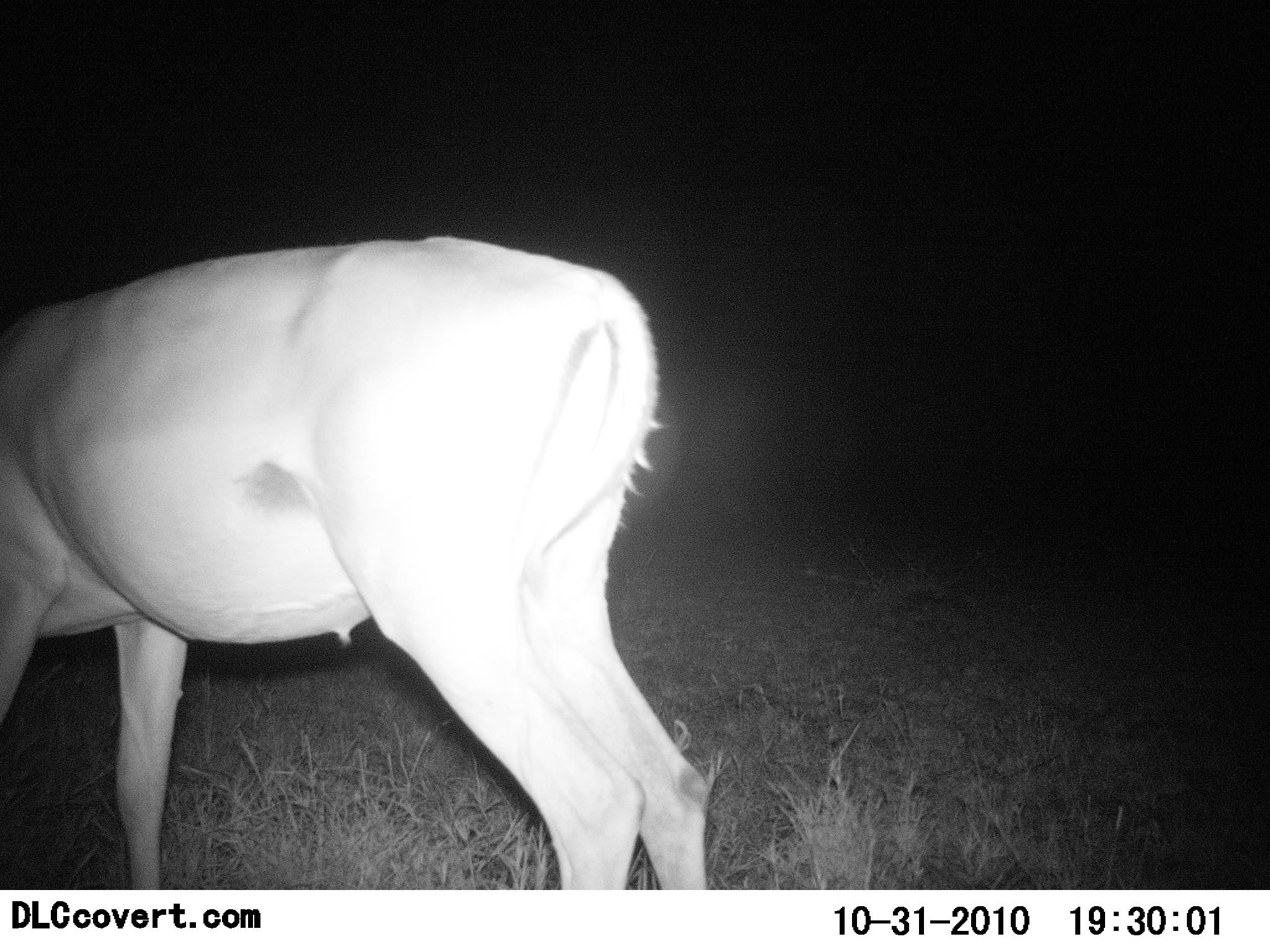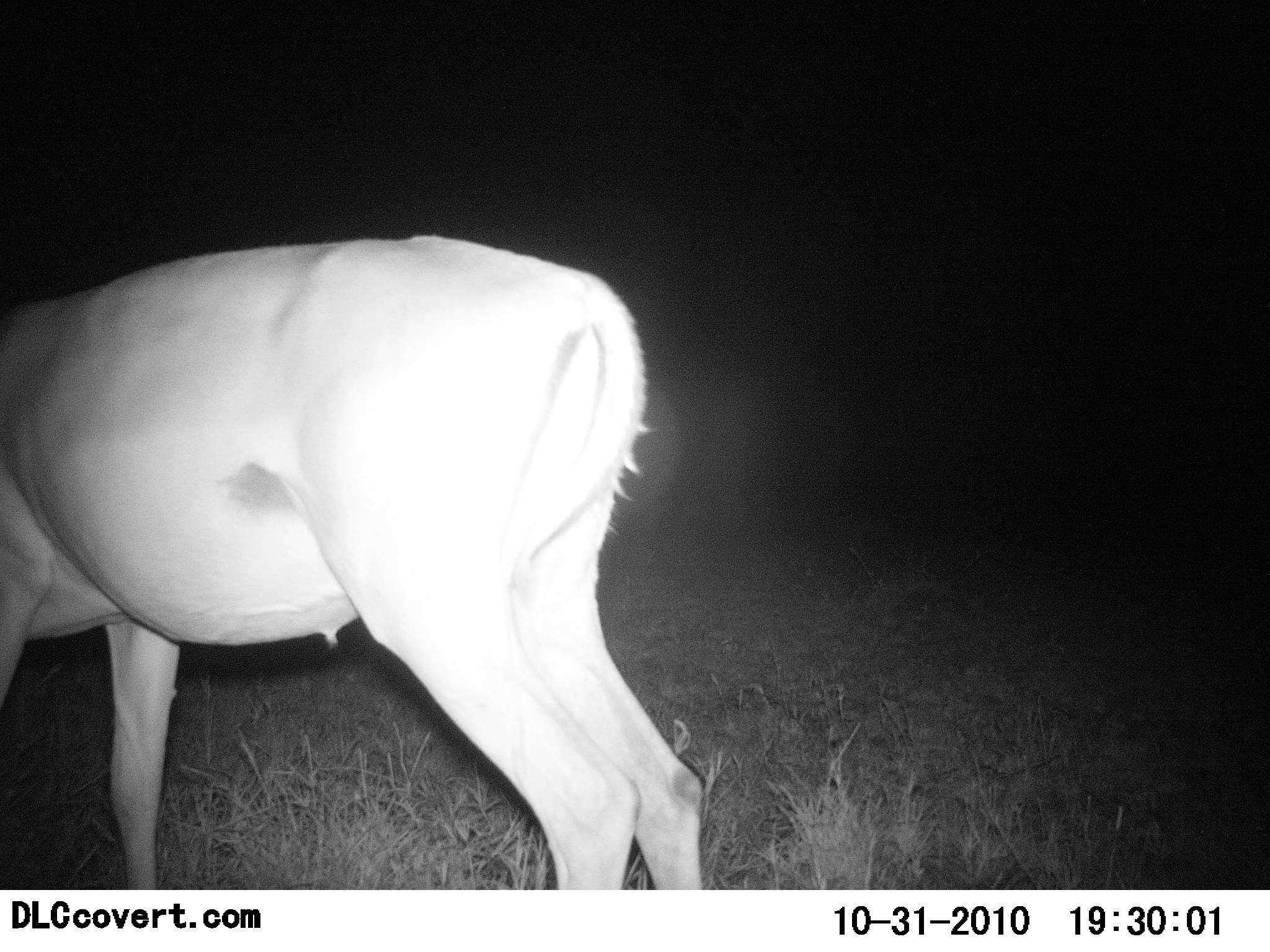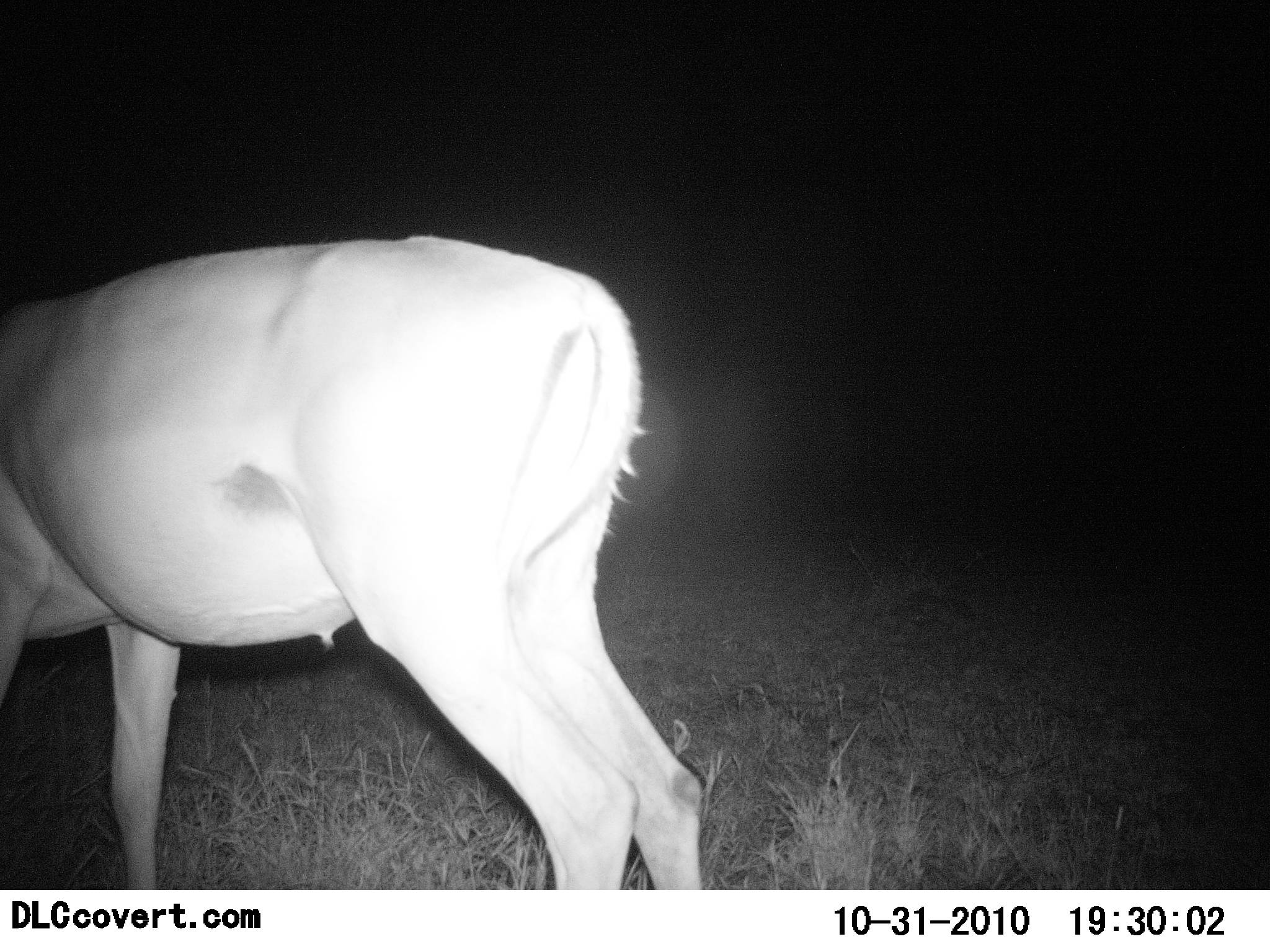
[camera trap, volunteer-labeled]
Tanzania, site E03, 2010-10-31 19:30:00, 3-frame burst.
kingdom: Animalia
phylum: Chordata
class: Mammalia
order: Artiodactyla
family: Bovidae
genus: Nanger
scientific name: Nanger granti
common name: grant's gazelle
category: gazellegrants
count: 1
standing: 45%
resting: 0%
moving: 9%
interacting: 0%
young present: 0%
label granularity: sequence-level